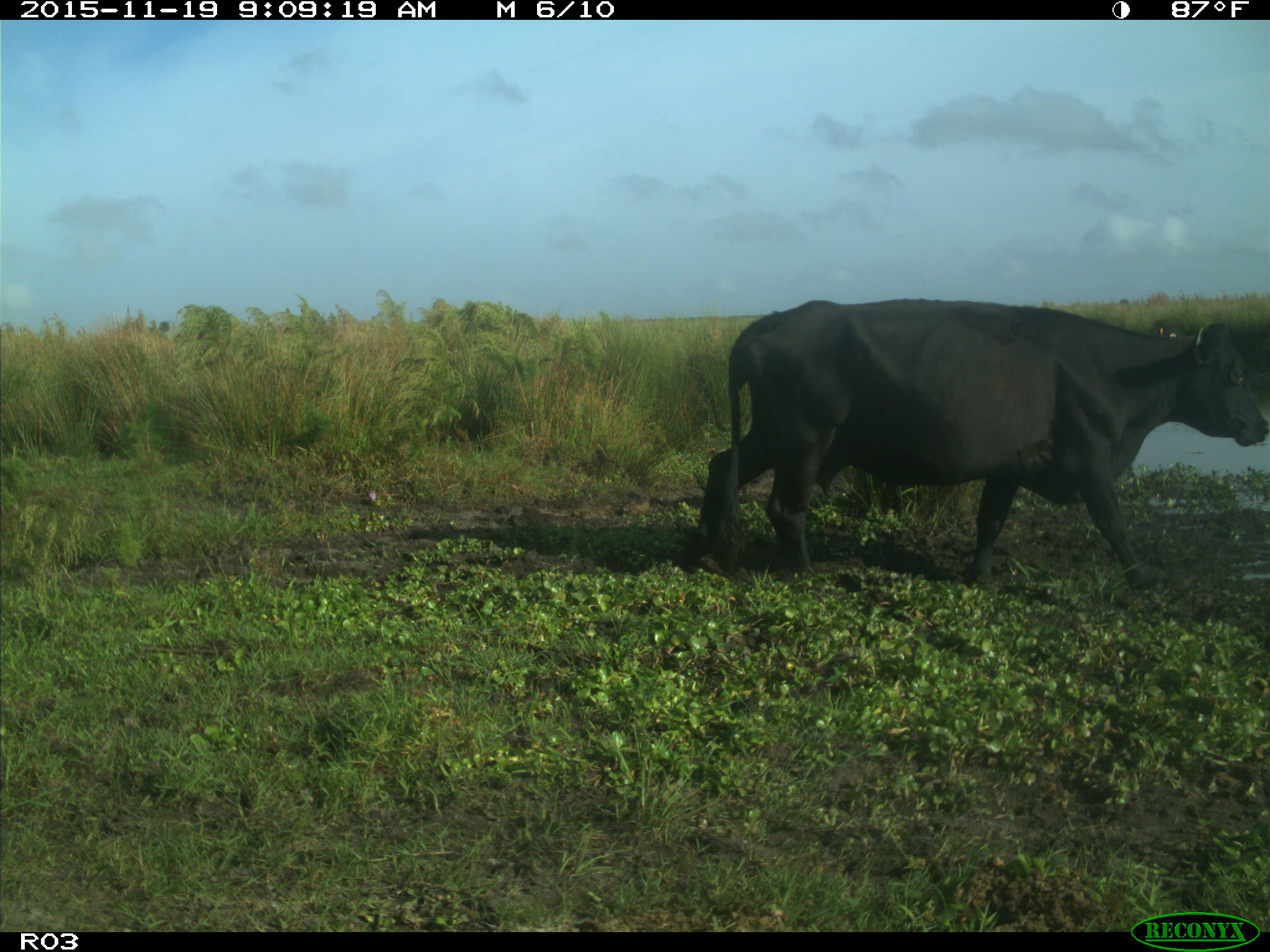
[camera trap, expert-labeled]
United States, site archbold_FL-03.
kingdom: Animalia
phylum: Chordata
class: Mammalia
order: Artiodactyla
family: Bovidae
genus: Bos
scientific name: Bos taurus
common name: domestic cow